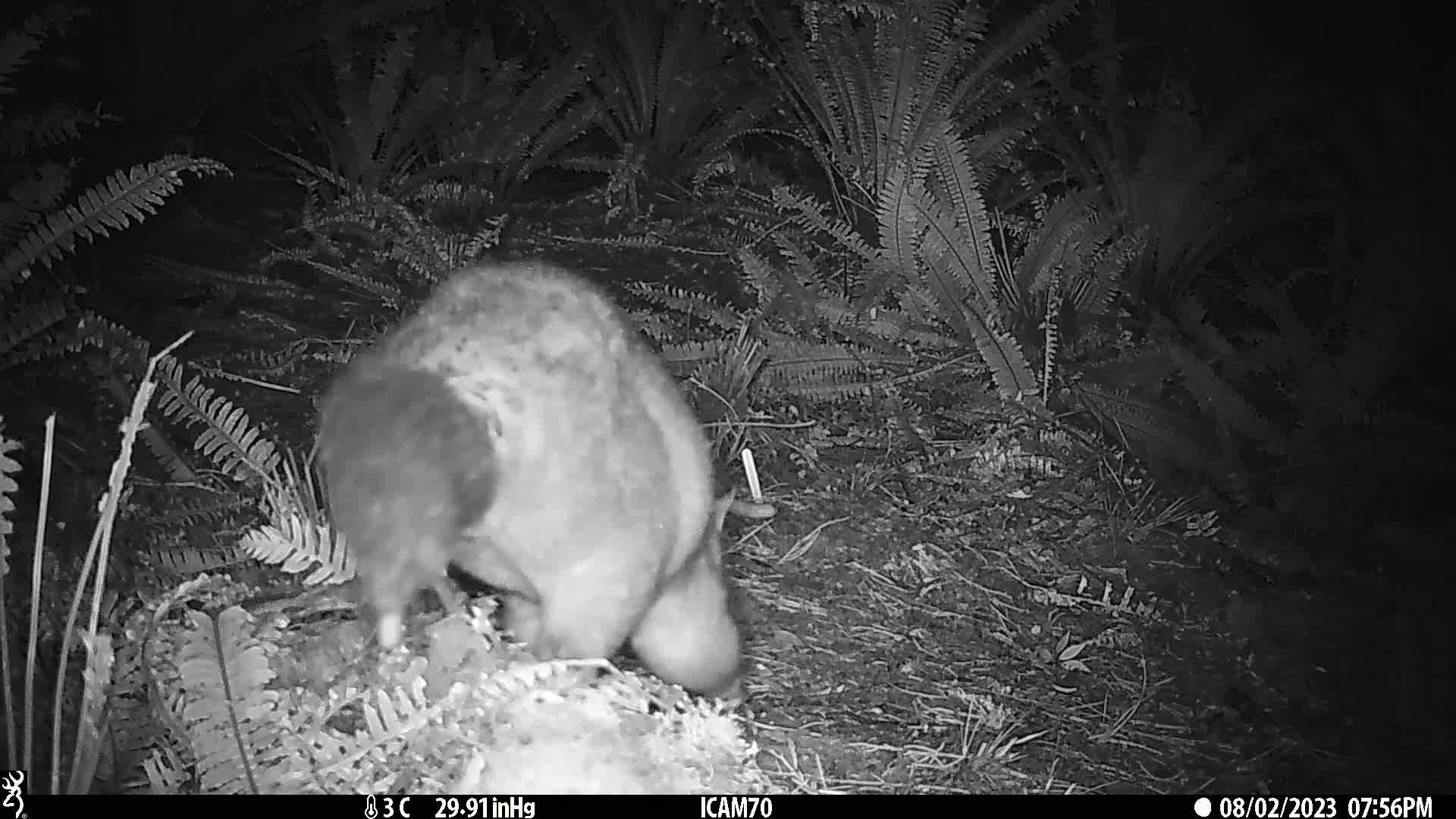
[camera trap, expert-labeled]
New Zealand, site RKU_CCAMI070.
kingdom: Animalia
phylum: Chordata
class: Mammalia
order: Diprotodontia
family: Phalangeridae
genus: Trichosurus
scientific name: Trichosurus vulpecula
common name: common brushtail possum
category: possum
Possum (common brushtail possum) (Trichosurus vulpecula).